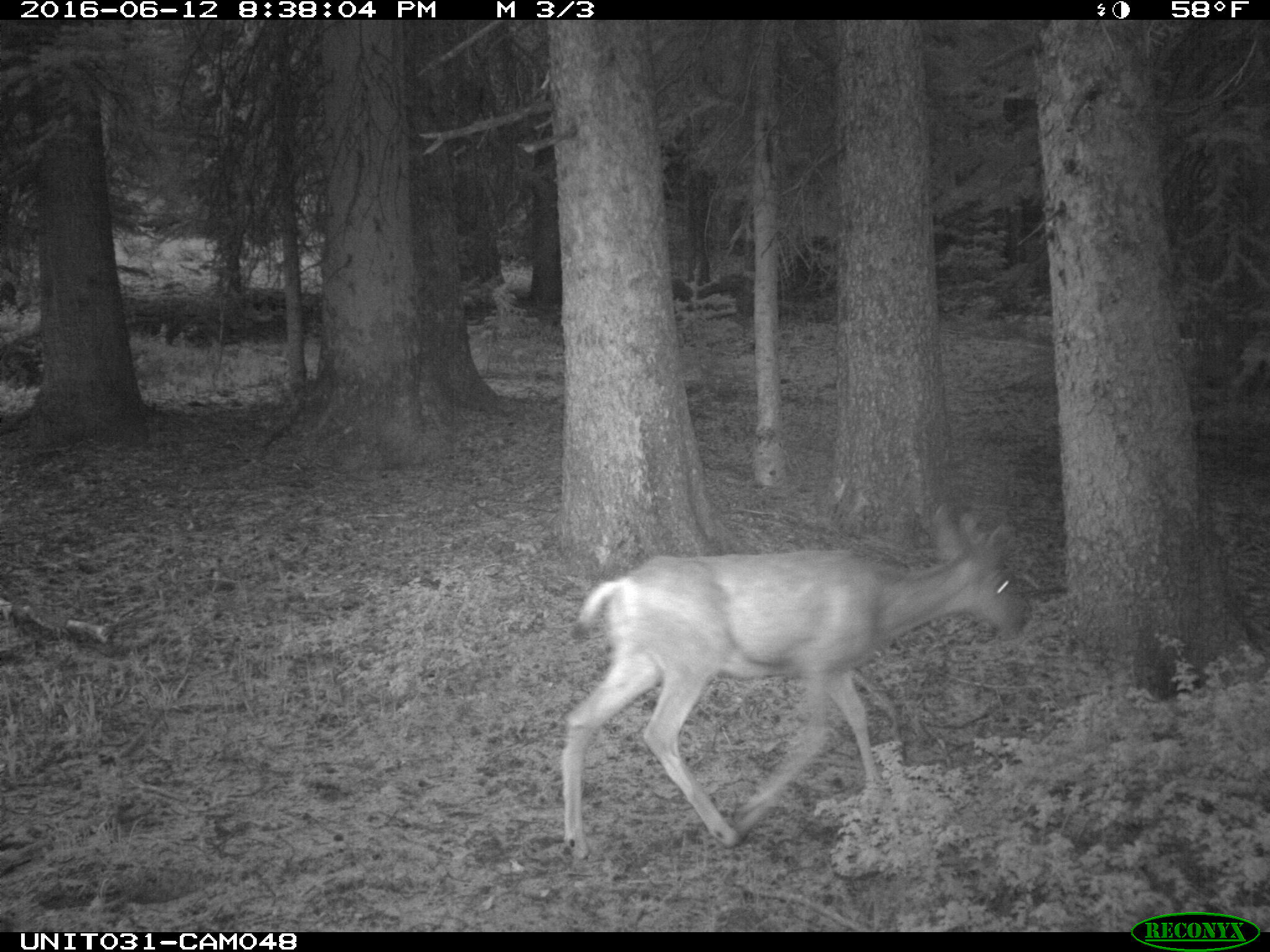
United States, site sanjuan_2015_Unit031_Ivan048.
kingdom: Animalia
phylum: Chordata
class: Mammalia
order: Artiodactyla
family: Cervidae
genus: Odocoileus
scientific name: Odocoileus hemionus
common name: mule deer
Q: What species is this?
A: Odocoileus hemionus (mule deer).